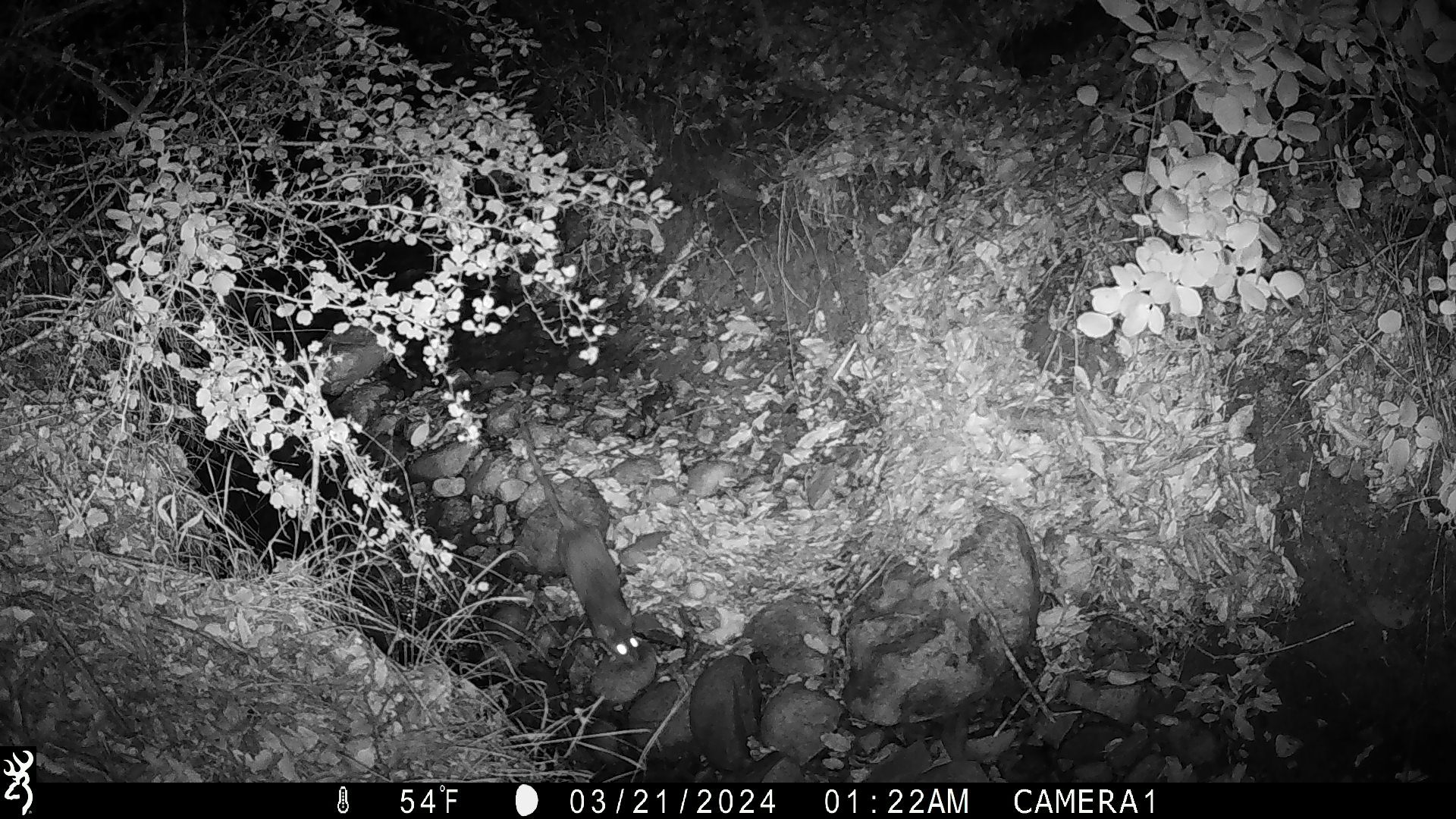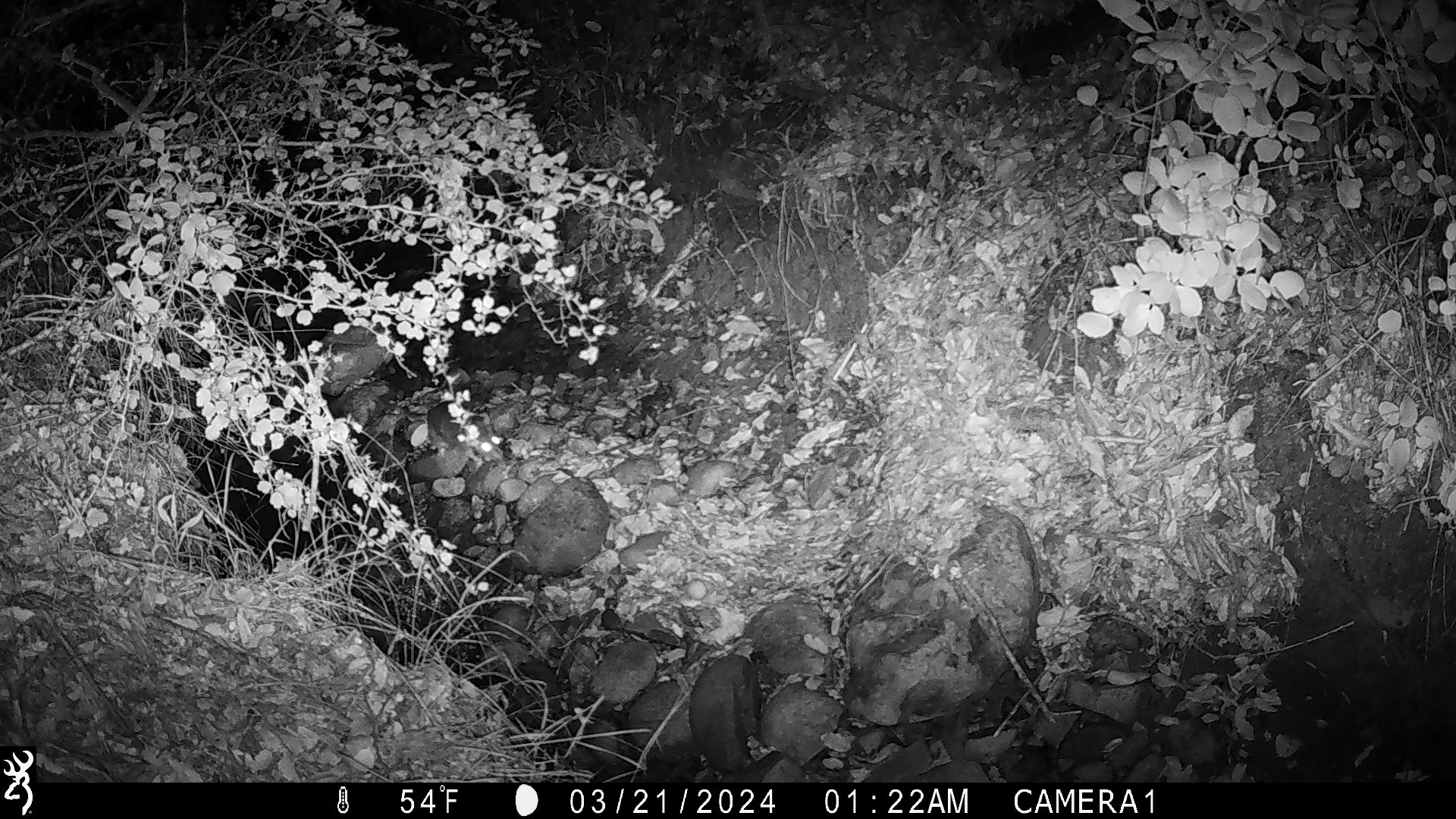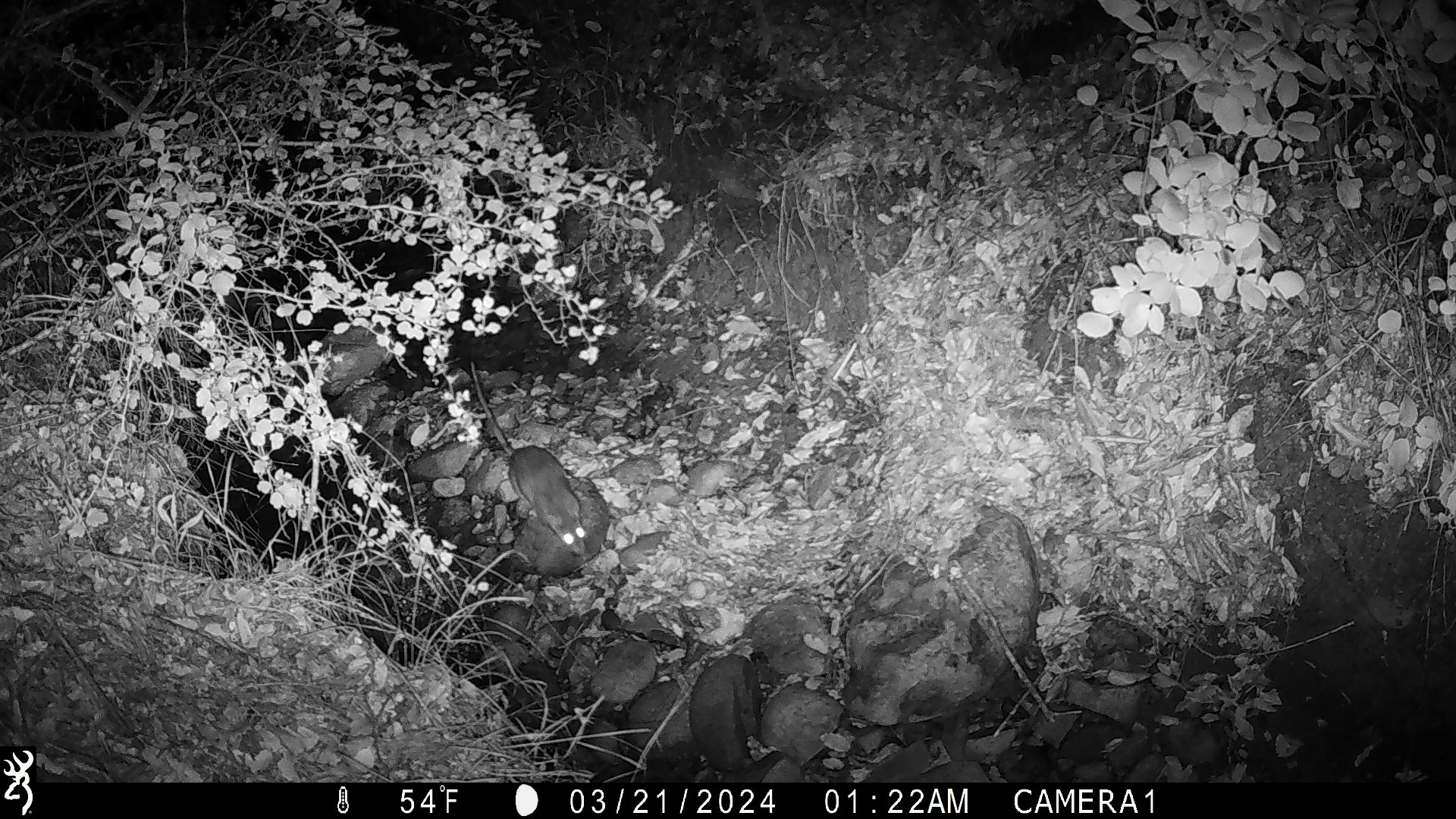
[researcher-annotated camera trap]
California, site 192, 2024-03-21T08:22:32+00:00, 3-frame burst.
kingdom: Animalia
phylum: Chordata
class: Mammalia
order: Rodentia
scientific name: Rodentia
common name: mouse or rat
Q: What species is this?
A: Mouse or rat (Rodentia).